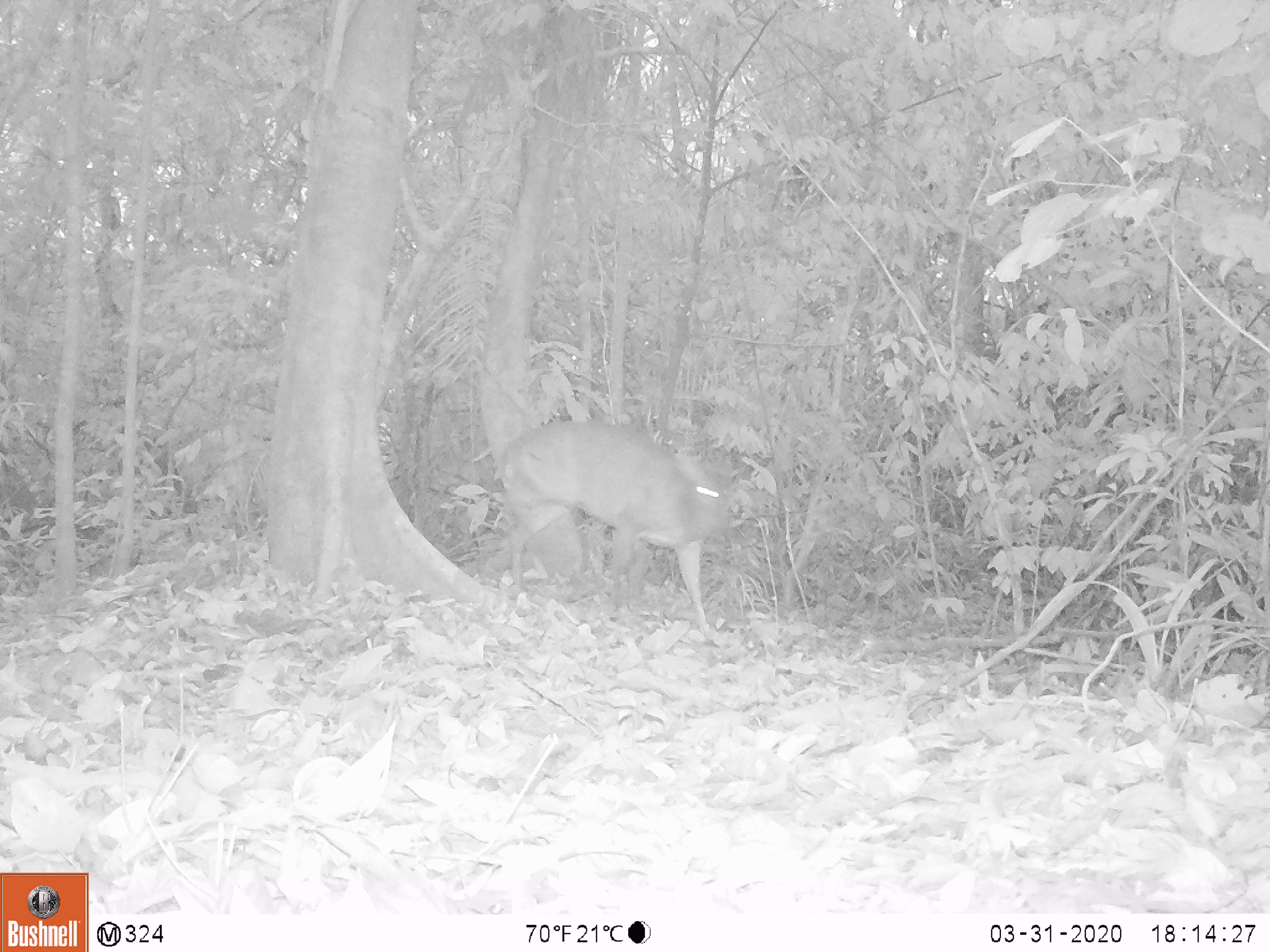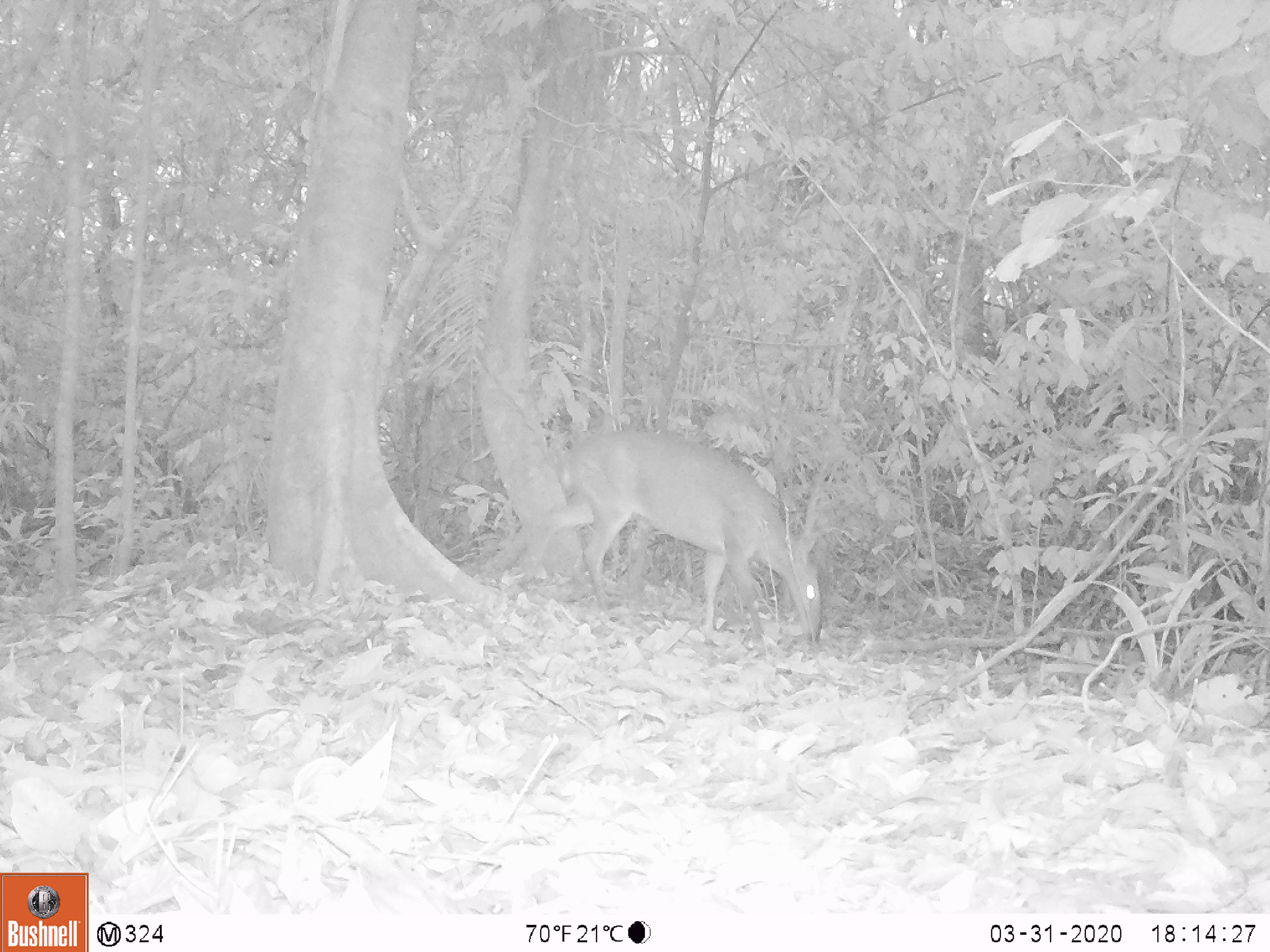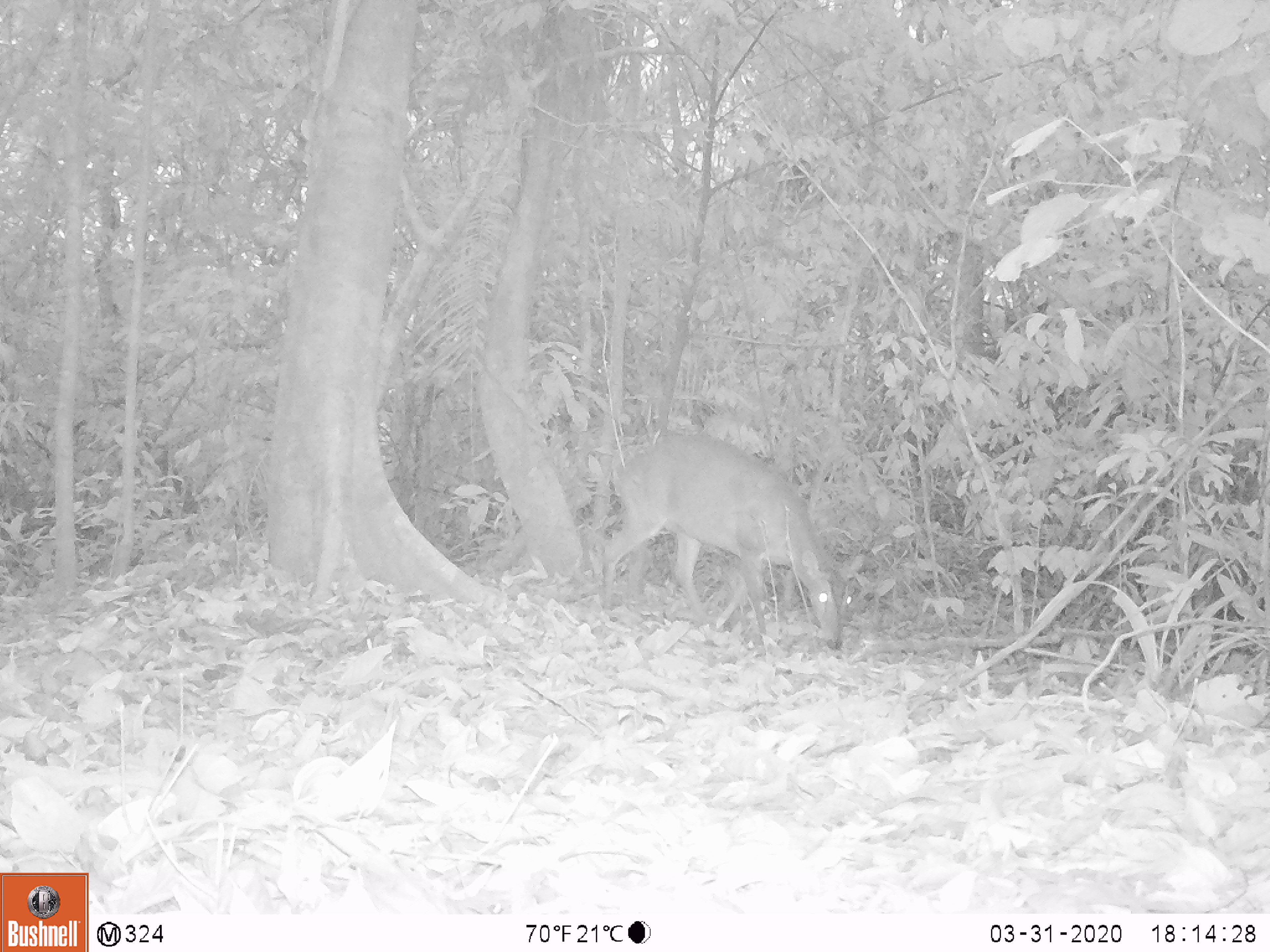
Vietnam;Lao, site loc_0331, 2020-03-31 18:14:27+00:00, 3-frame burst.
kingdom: Animalia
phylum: Chordata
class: Mammalia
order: Artiodactyla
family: Cervidae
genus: Muntiacus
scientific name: Muntiacus vuquangensis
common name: large-antlered muntjac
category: large antlered muntjac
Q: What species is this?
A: Large antlered muntjac (large-antlered muntjac) (Muntiacus vuquangensis).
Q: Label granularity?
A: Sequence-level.